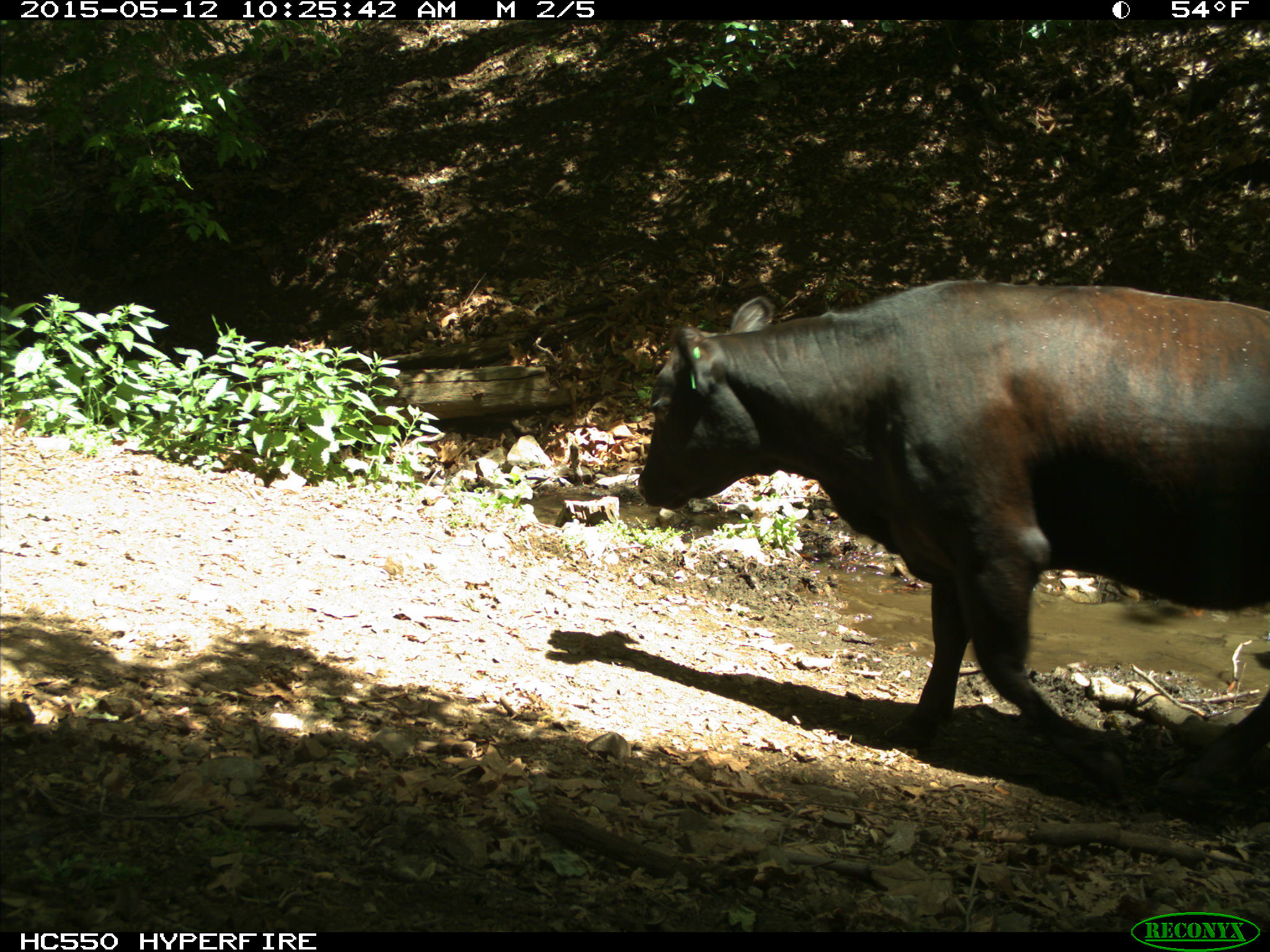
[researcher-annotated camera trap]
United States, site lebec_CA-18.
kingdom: Animalia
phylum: Chordata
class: Mammalia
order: Artiodactyla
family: Bovidae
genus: Bos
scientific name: Bos taurus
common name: domestic cow